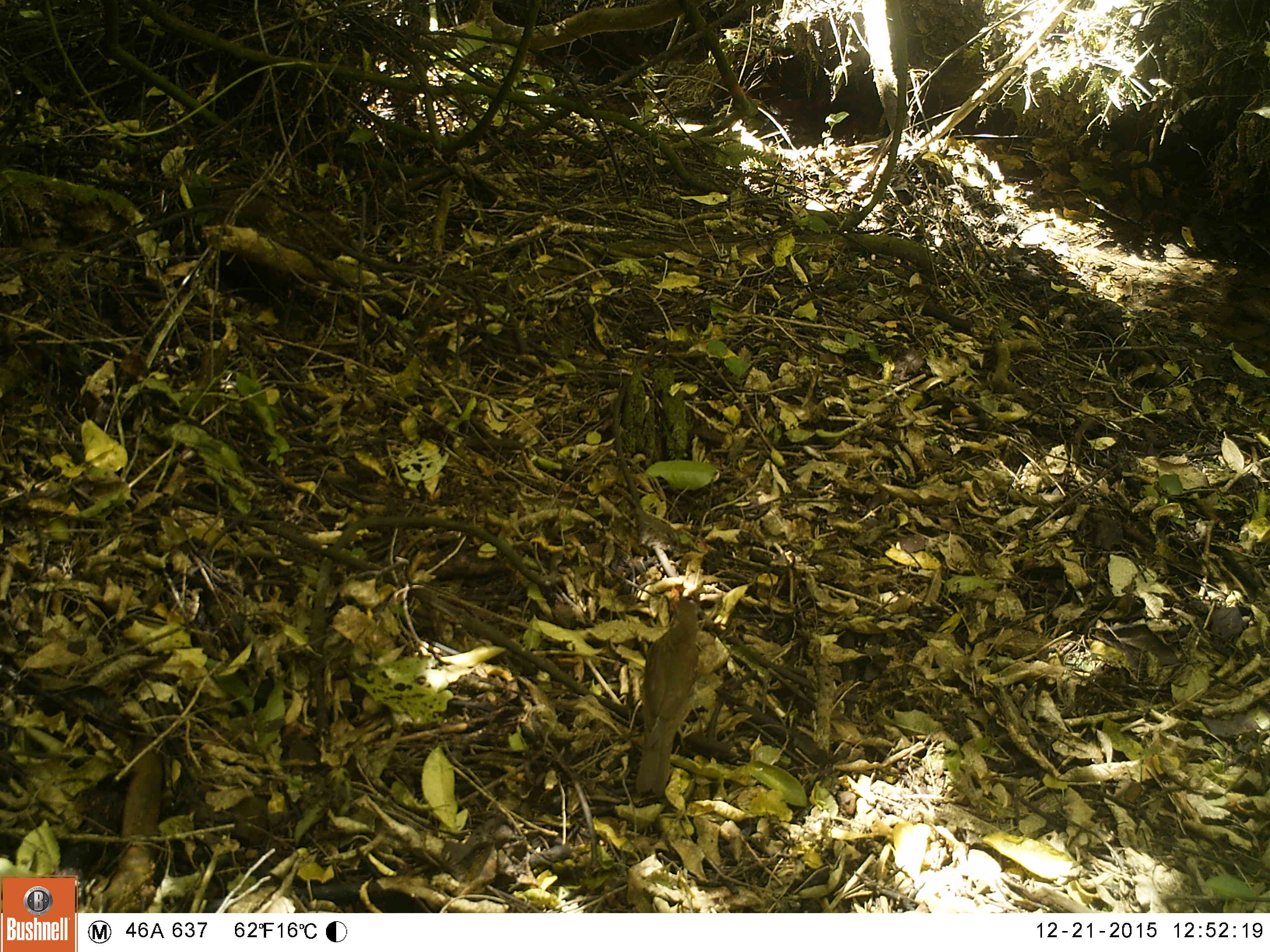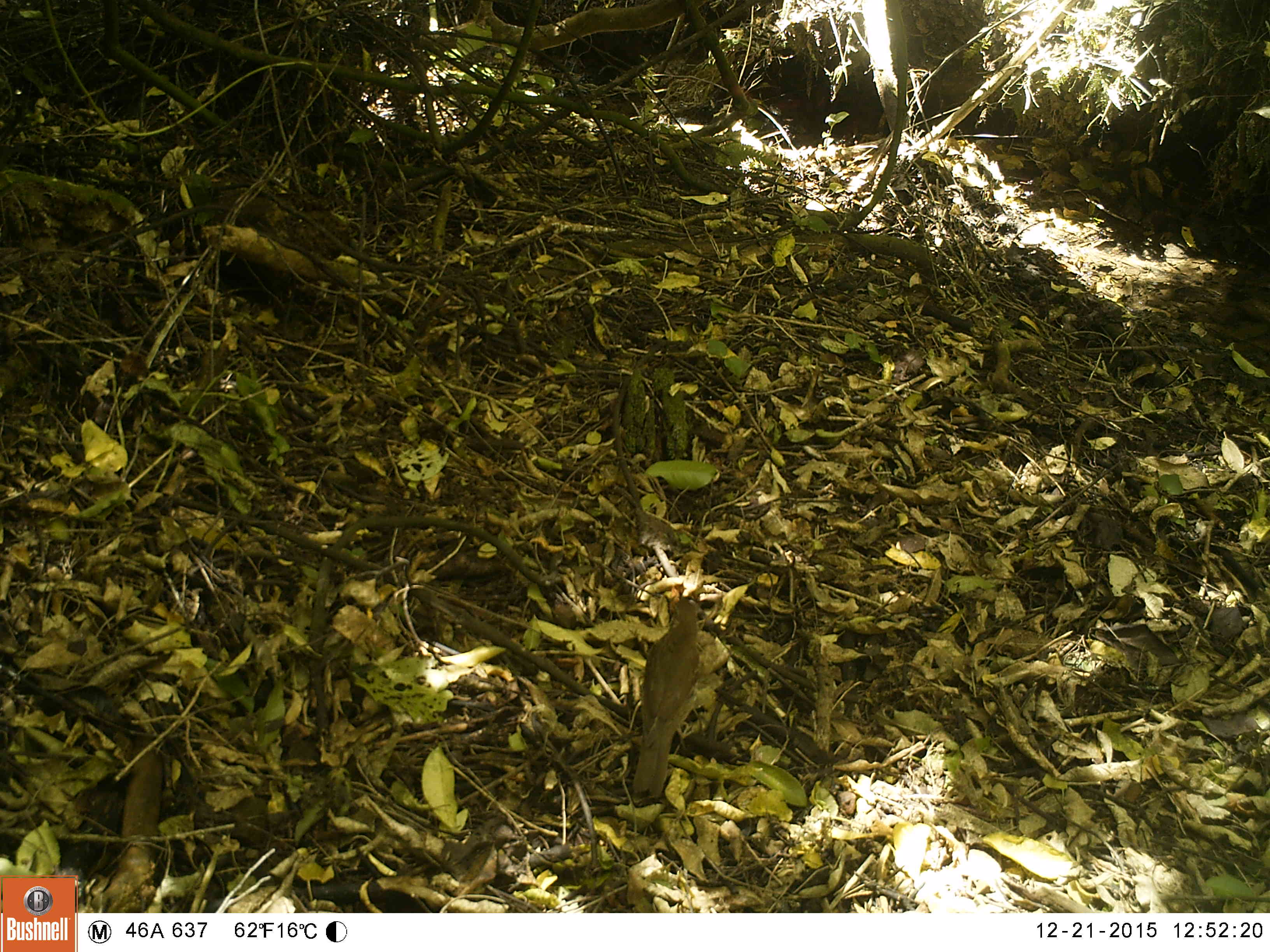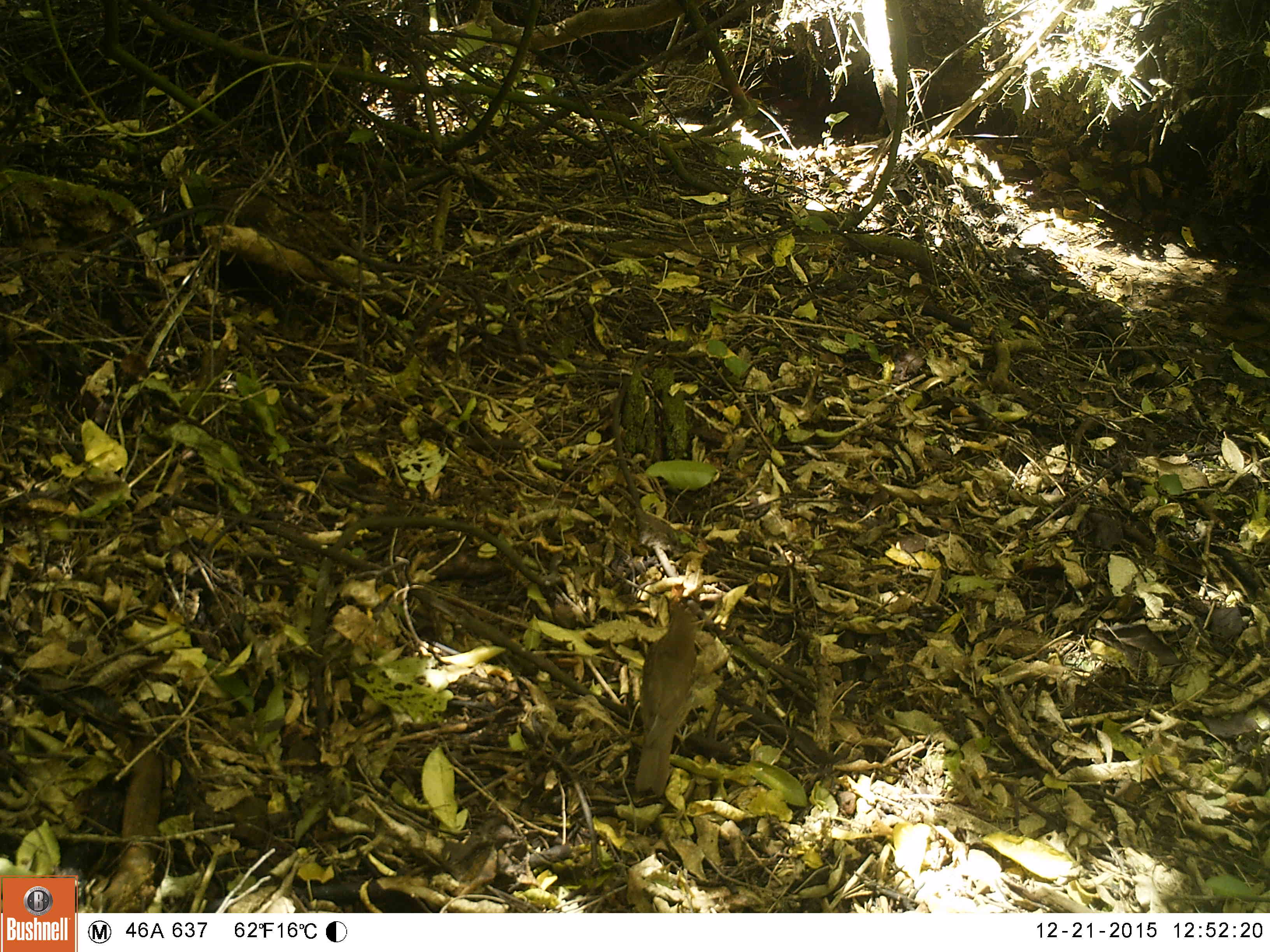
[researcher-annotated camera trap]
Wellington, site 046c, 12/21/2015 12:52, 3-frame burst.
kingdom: Animalia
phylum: Chordata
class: Aves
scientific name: Aves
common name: bird